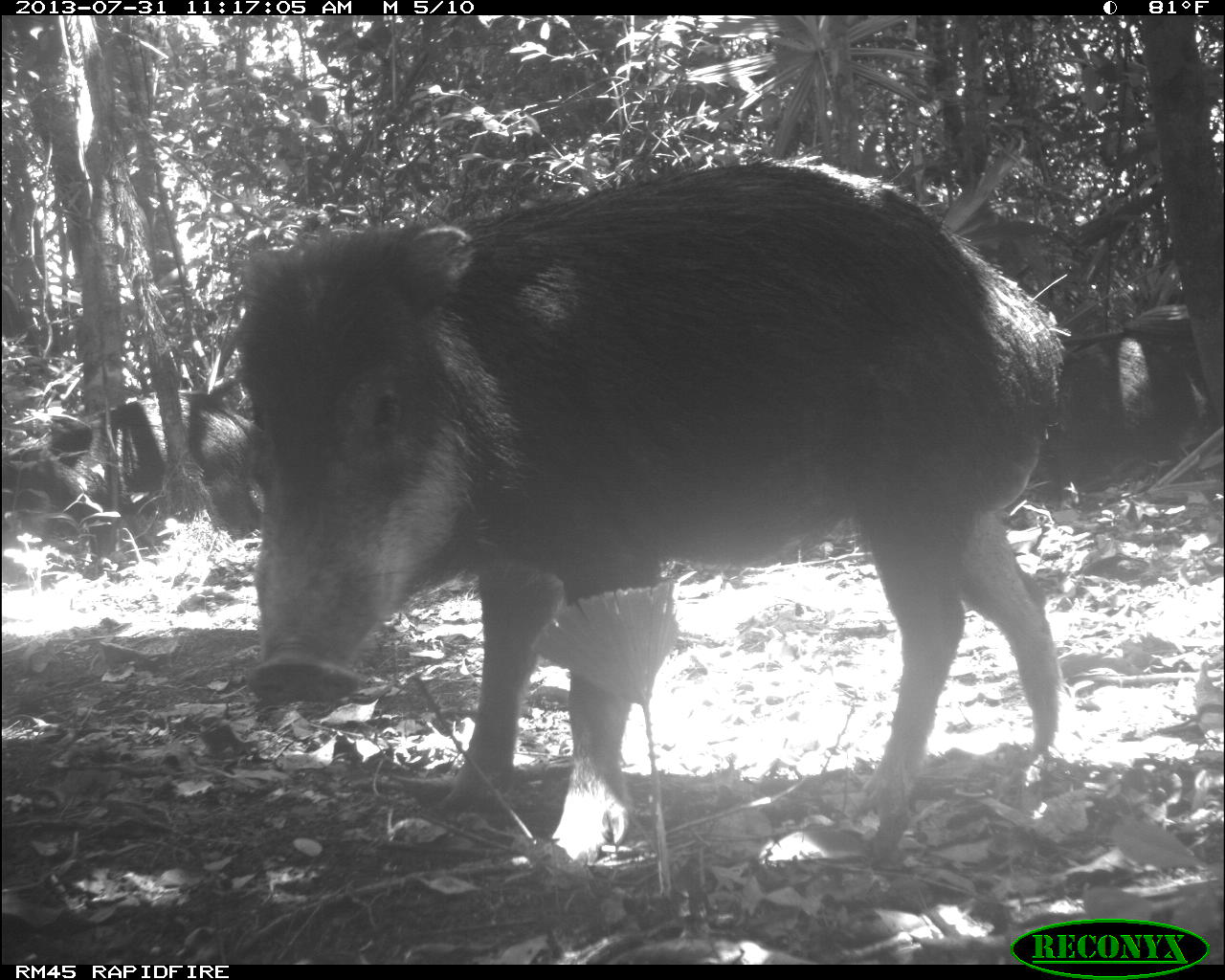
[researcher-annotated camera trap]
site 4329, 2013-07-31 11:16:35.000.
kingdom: Animalia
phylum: Chordata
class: Mammalia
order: Artiodactyla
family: Tayassuidae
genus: Tayassu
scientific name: Tayassu pecari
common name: white-lipped peccary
Tayassu pecari (white-lipped peccary), count 3.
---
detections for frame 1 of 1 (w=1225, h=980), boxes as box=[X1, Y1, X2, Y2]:
tayassu pecari: box=[228, 148, 1064, 869]; box=[0, 387, 260, 557]; box=[1032, 327, 1210, 485]